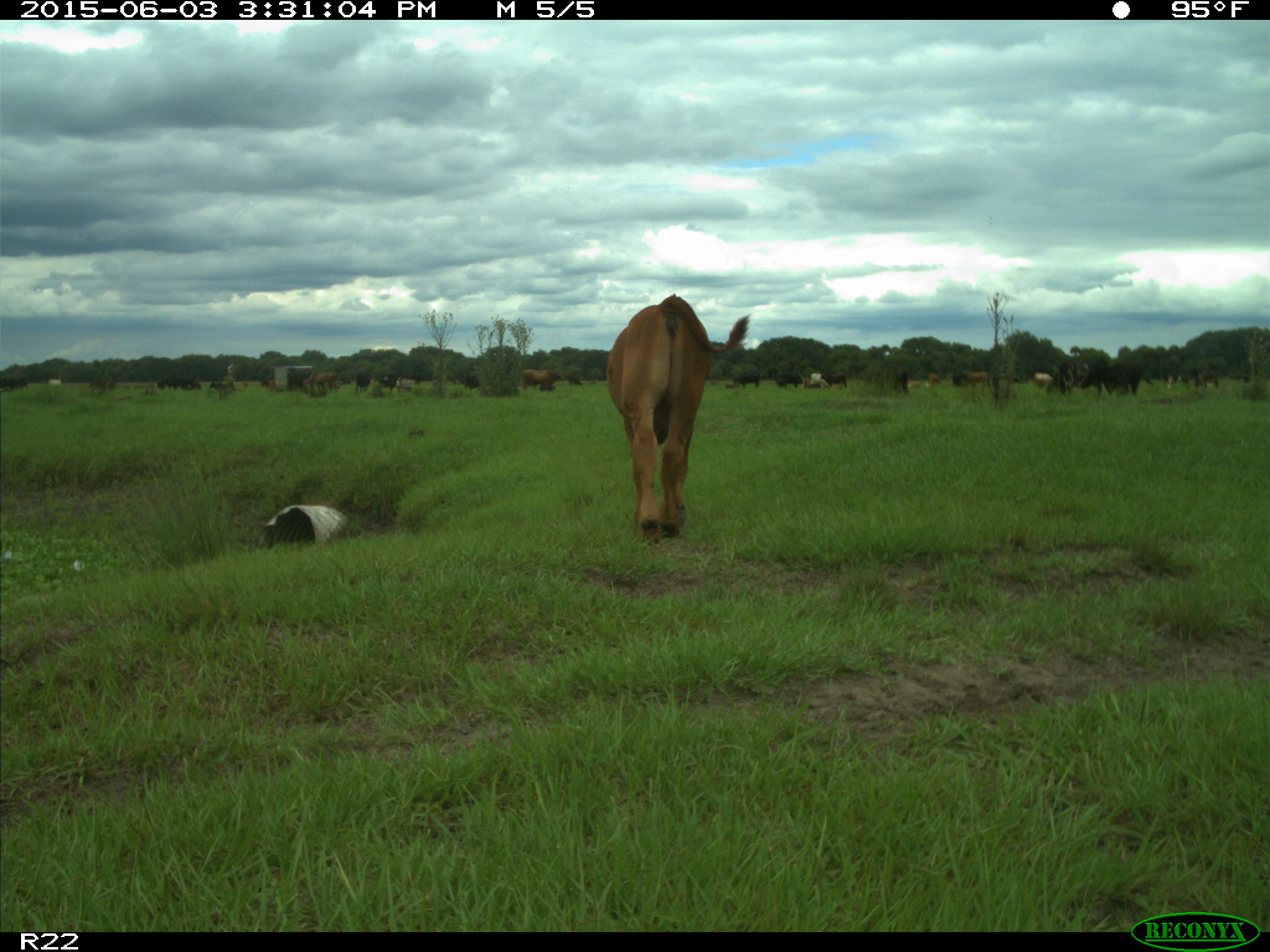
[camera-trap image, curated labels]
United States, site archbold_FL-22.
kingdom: Animalia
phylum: Chordata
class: Mammalia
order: Artiodactyla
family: Bovidae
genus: Bos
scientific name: Bos taurus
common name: domestic cow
Bos taurus (domestic cow).